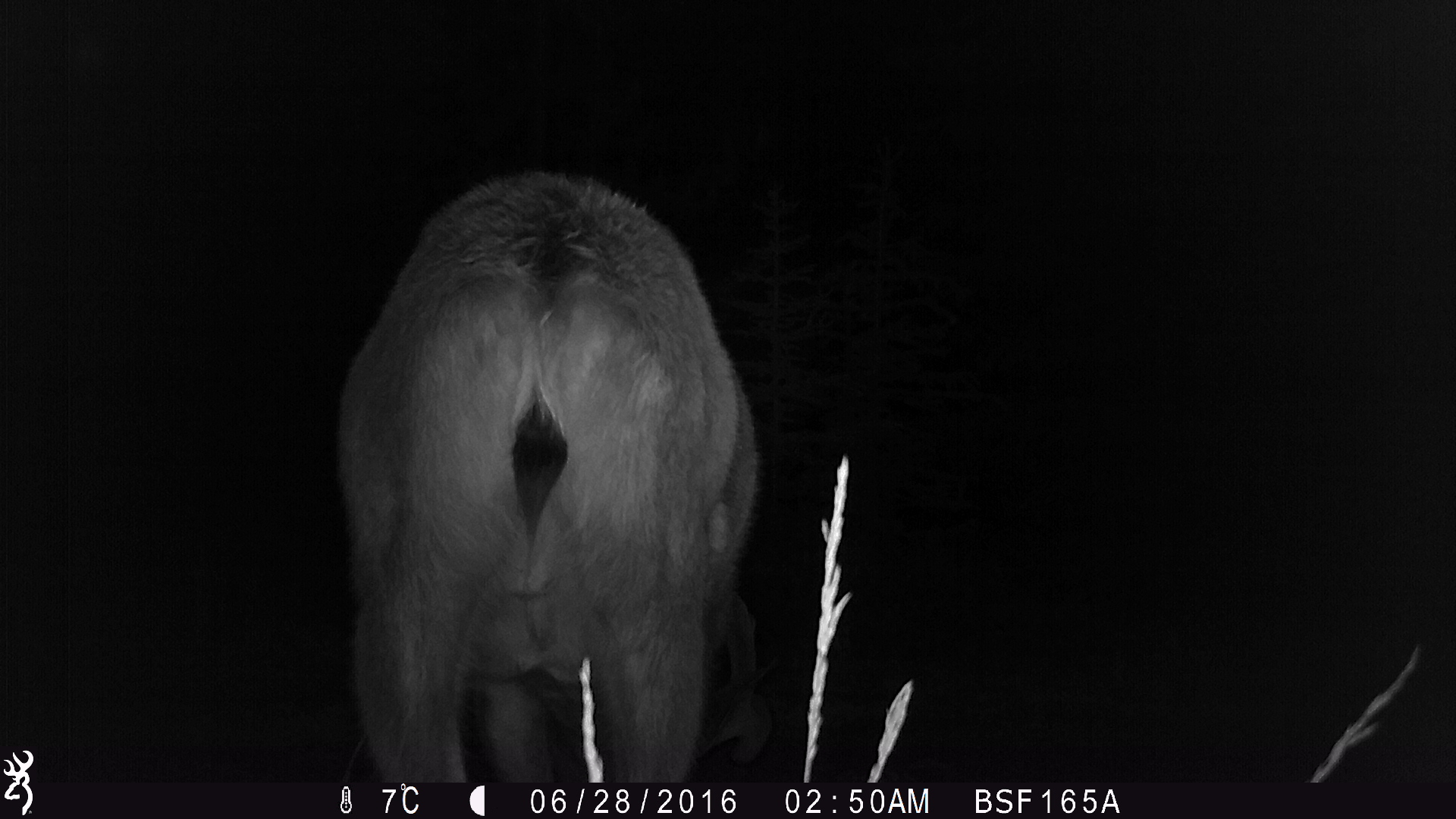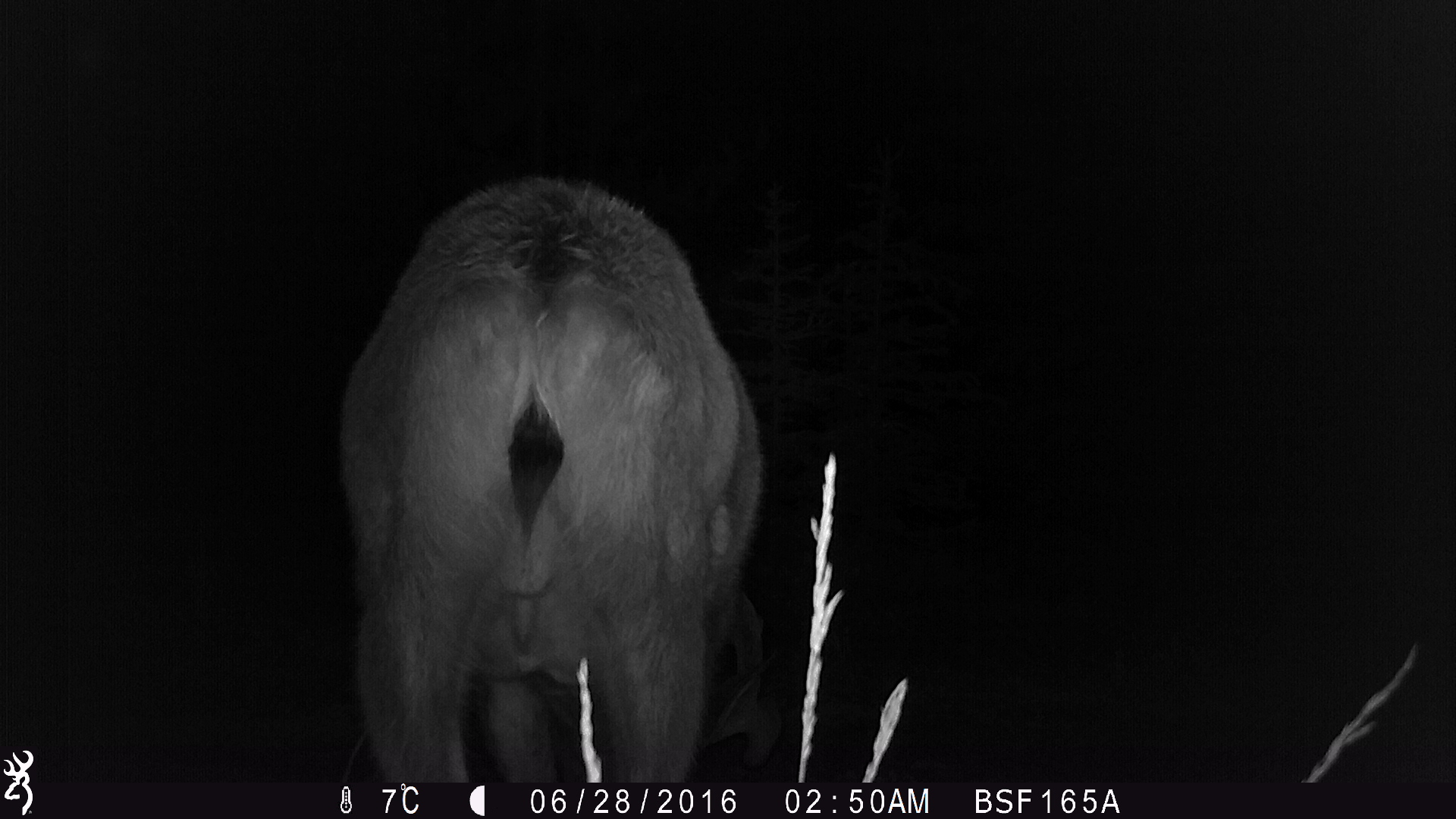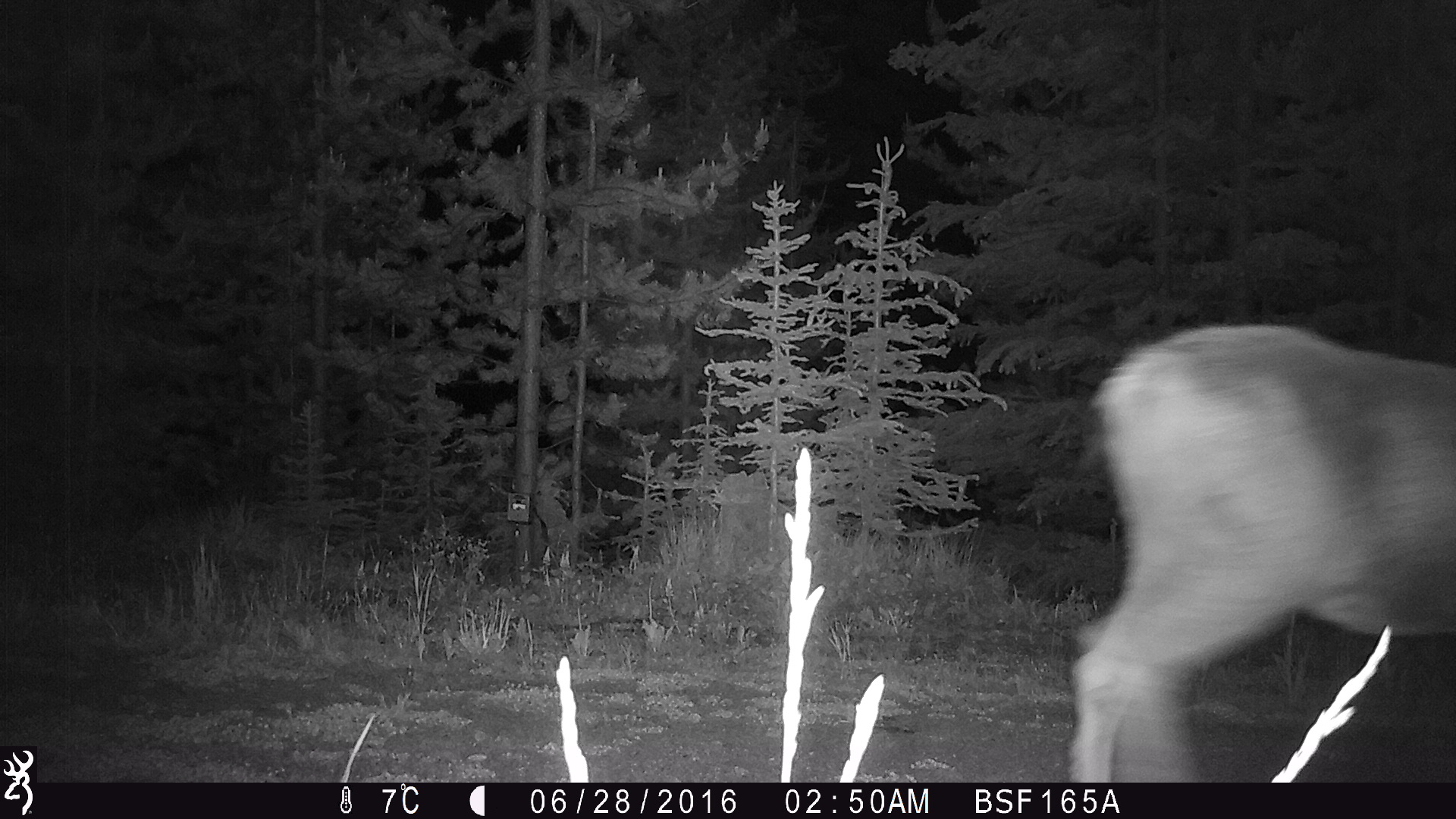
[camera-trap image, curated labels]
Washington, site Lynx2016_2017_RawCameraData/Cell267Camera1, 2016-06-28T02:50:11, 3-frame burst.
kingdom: Animalia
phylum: Chordata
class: Mammalia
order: Artiodactyla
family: Cervidae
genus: Odocoileus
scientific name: Odocoileus hemionus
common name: mule deer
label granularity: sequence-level